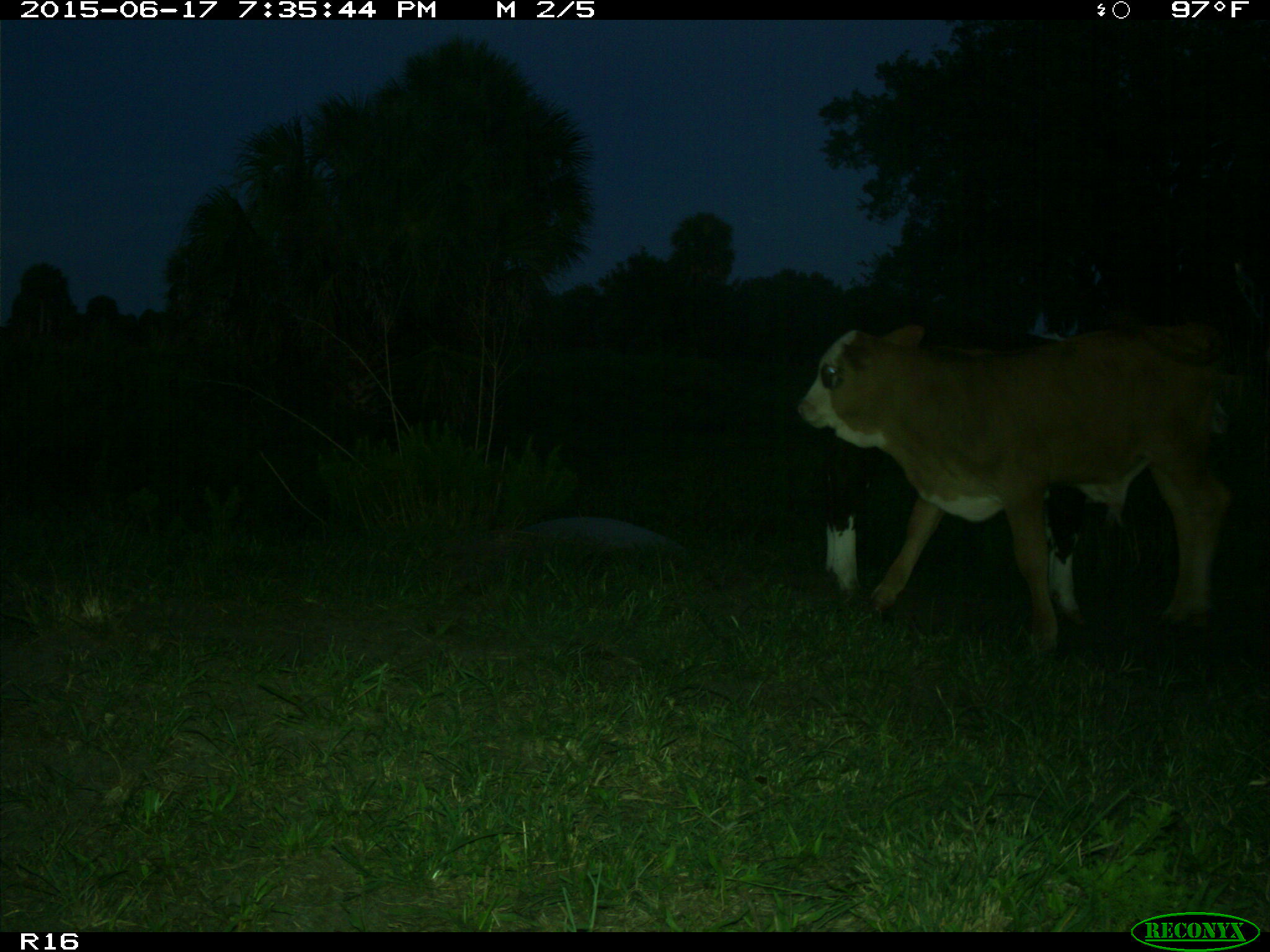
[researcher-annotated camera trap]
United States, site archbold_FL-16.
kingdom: Animalia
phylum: Chordata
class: Mammalia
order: Artiodactyla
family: Bovidae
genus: Bos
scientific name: Bos taurus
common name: domestic cow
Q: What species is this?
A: Bos taurus (domestic cow).